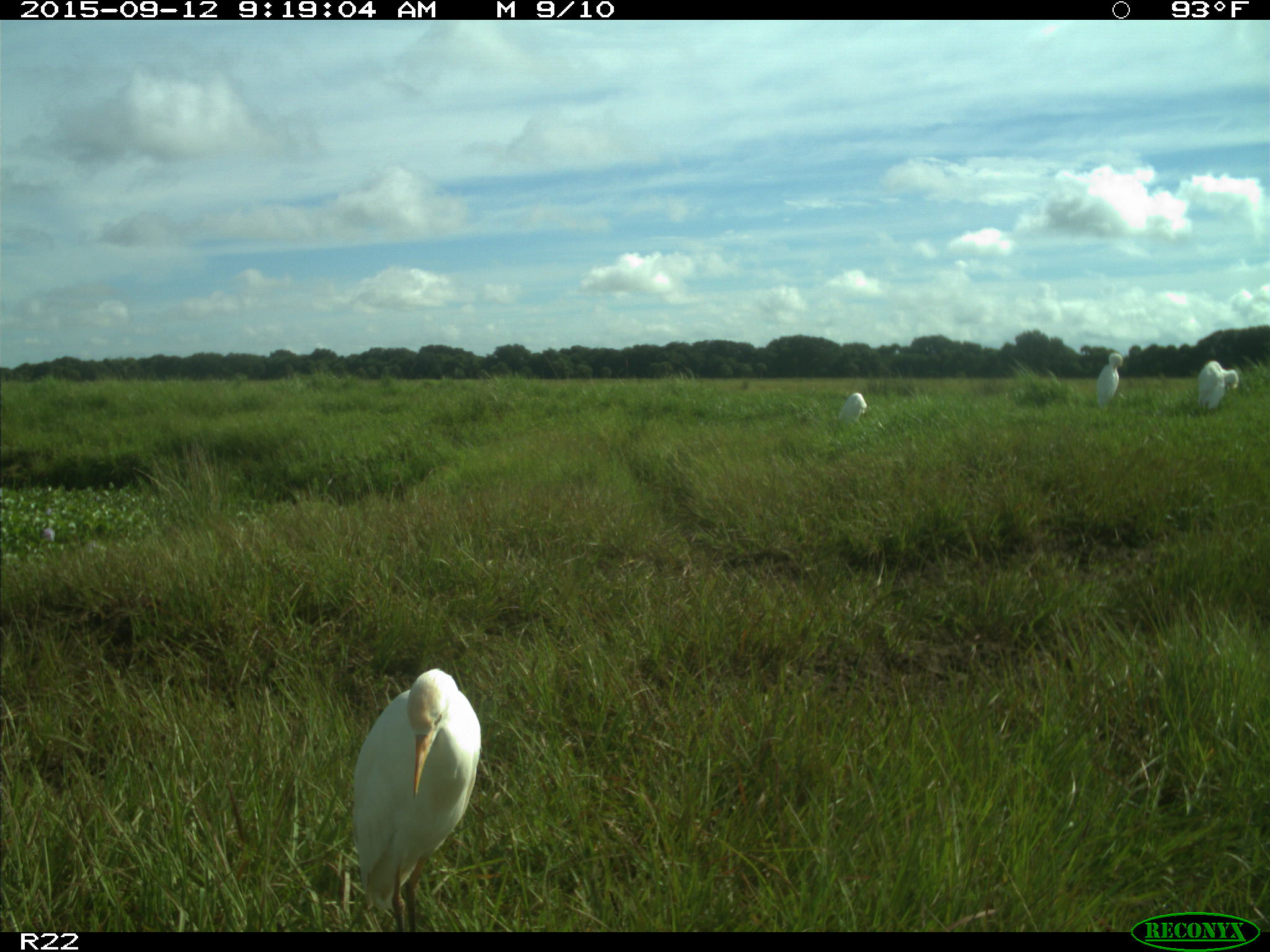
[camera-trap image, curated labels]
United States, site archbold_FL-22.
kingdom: Animalia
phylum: Chordata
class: Mammalia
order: Artiodactyla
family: Bovidae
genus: Bos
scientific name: Bos taurus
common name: domestic cow